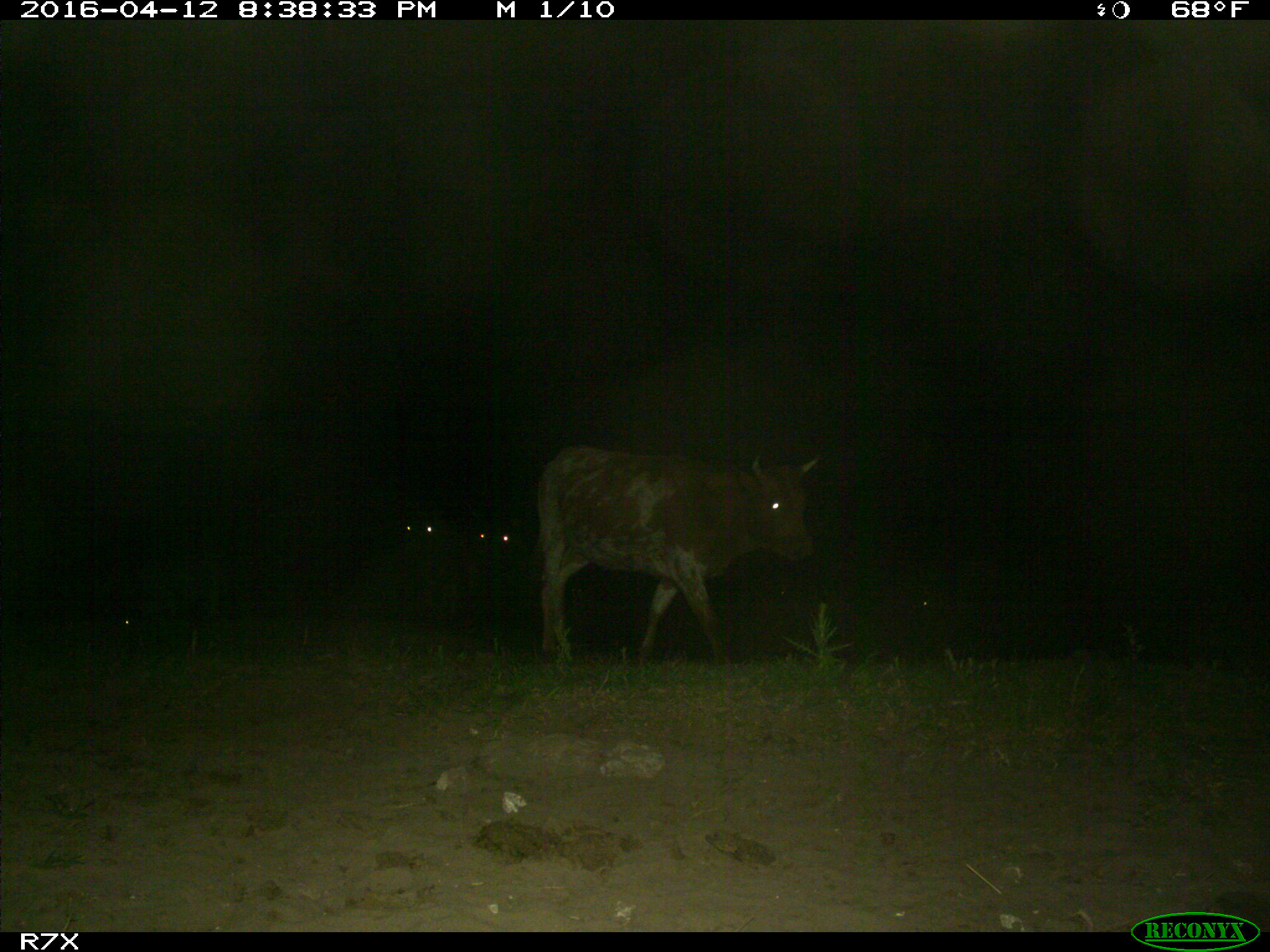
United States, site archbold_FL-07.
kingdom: Animalia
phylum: Chordata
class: Mammalia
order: Artiodactyla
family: Bovidae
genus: Bos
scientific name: Bos taurus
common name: domestic cow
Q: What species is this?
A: Bos taurus (domestic cow).